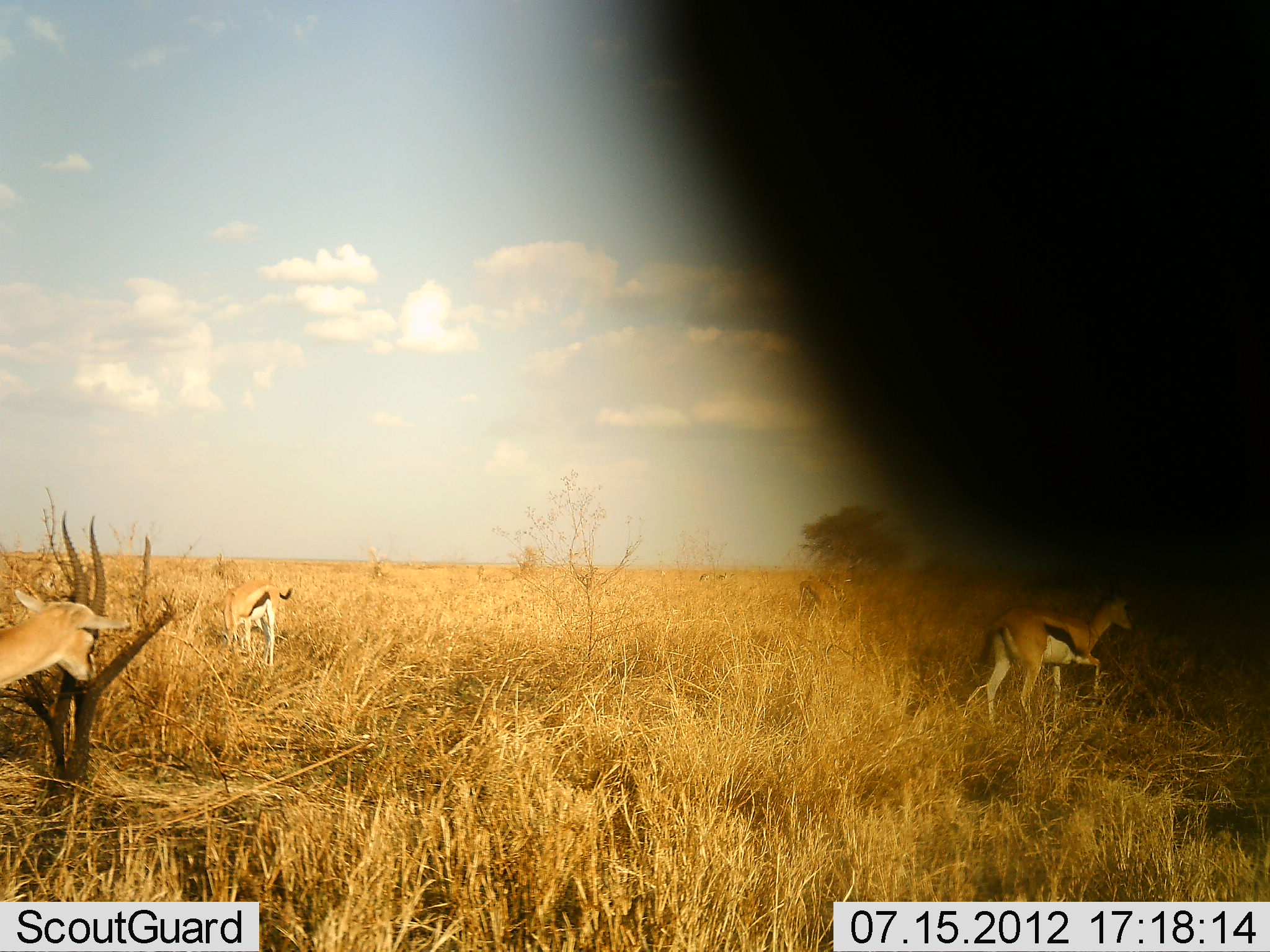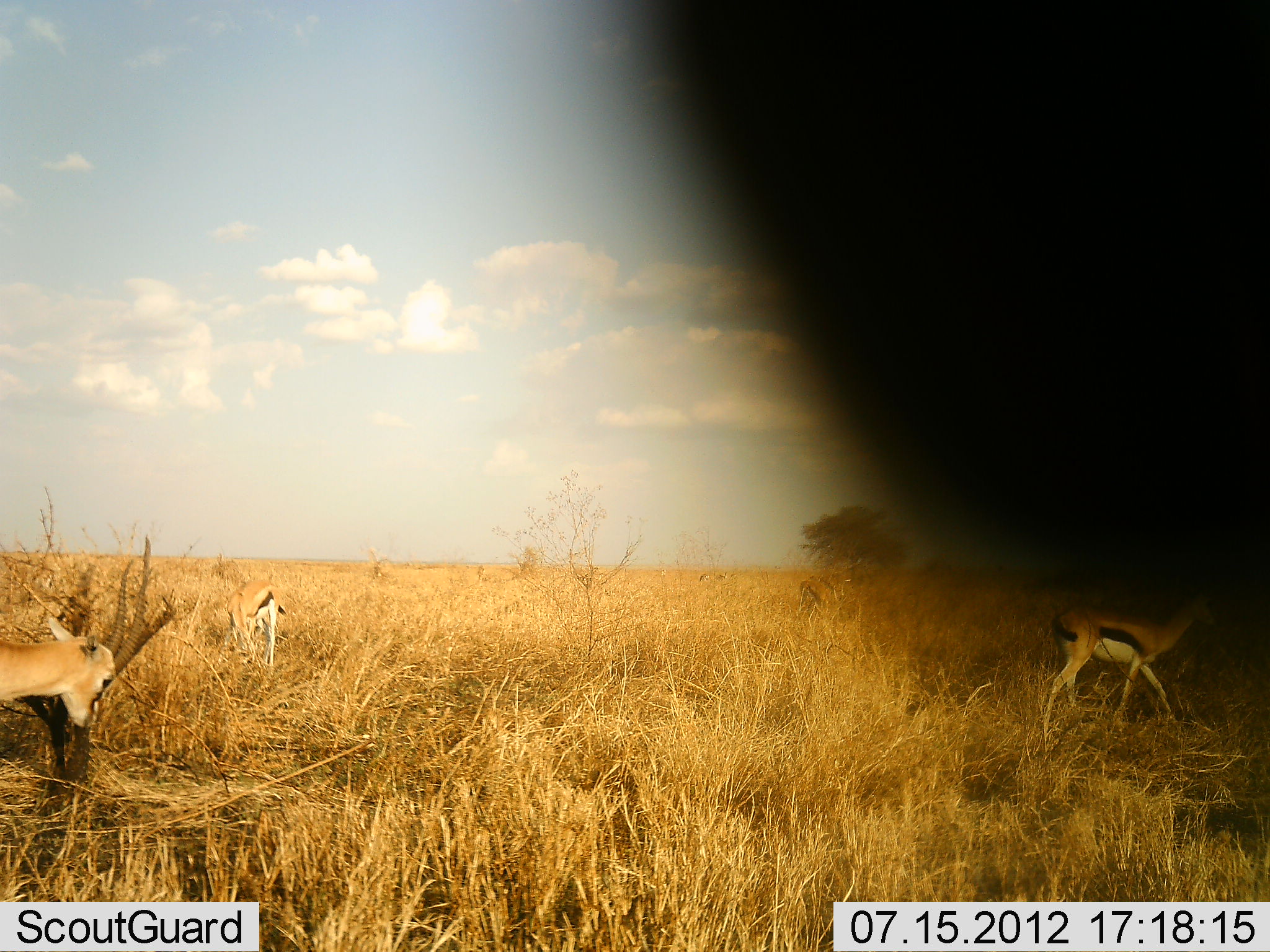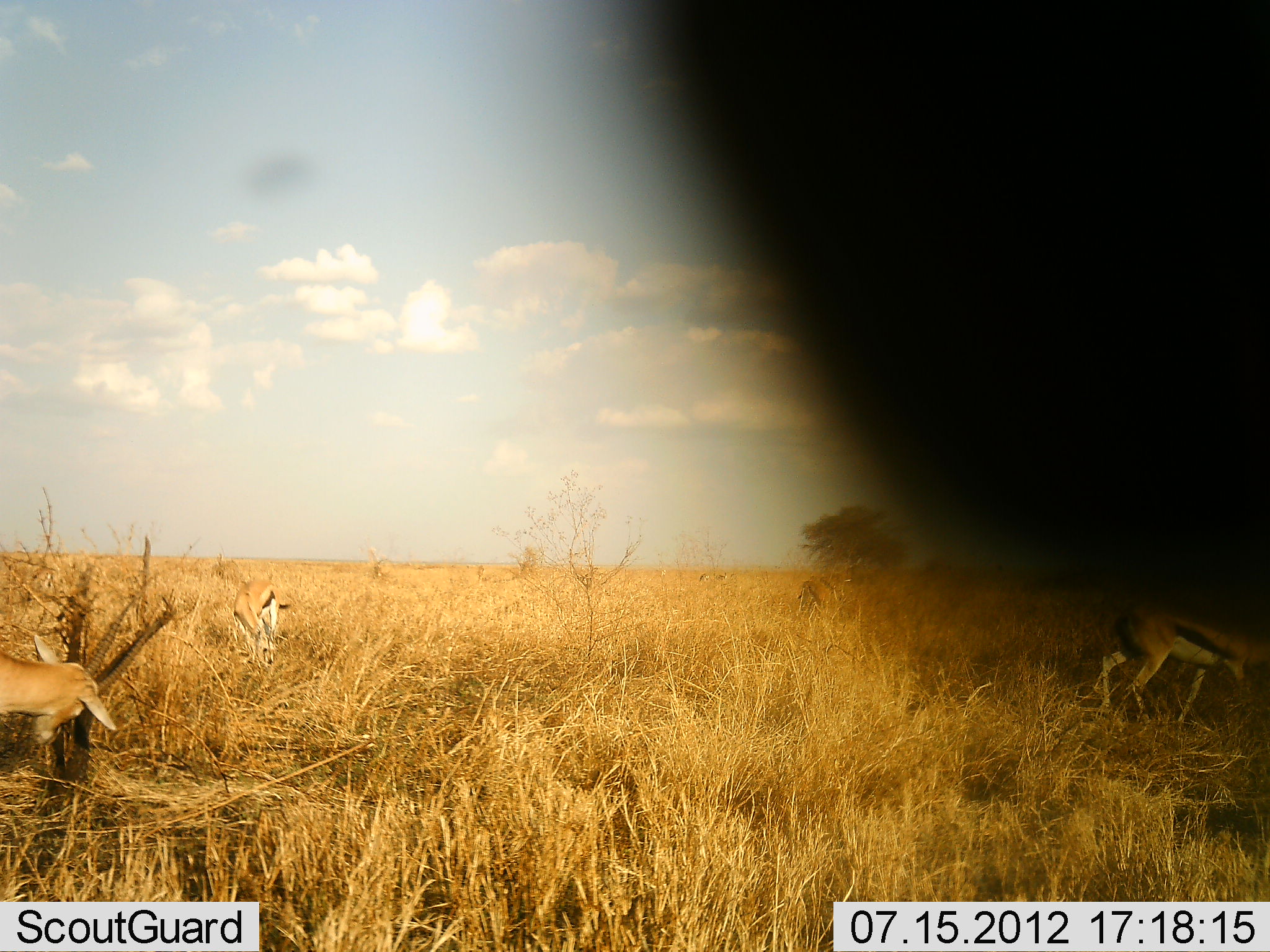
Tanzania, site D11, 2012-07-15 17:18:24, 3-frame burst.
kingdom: Animalia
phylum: Chordata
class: Mammalia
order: Artiodactyla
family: Bovidae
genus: Eudorcas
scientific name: Eudorcas thomsonii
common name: thomson's gazelle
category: gazellethomsons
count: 4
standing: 64%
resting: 9%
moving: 45%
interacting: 0%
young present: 0%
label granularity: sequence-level